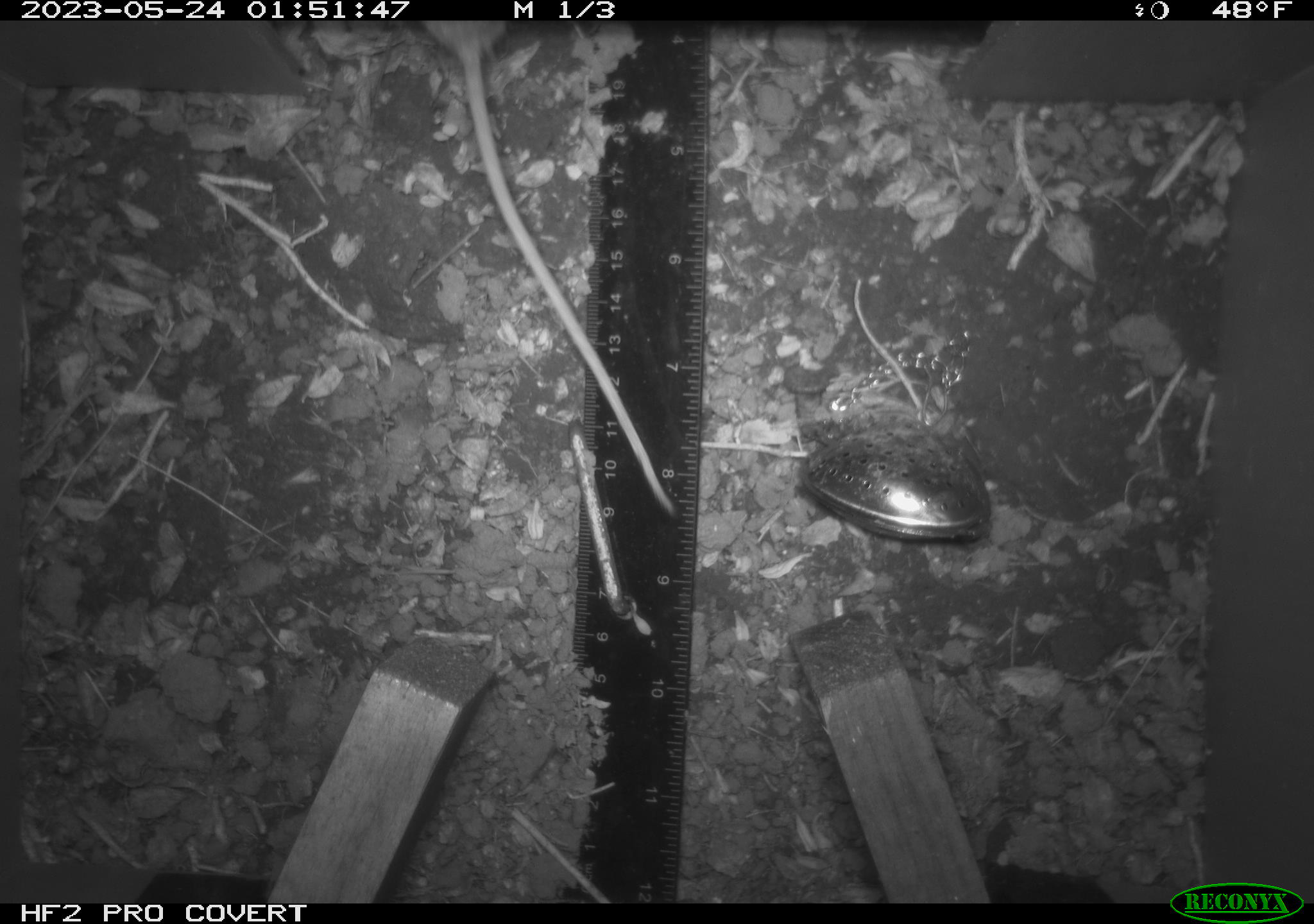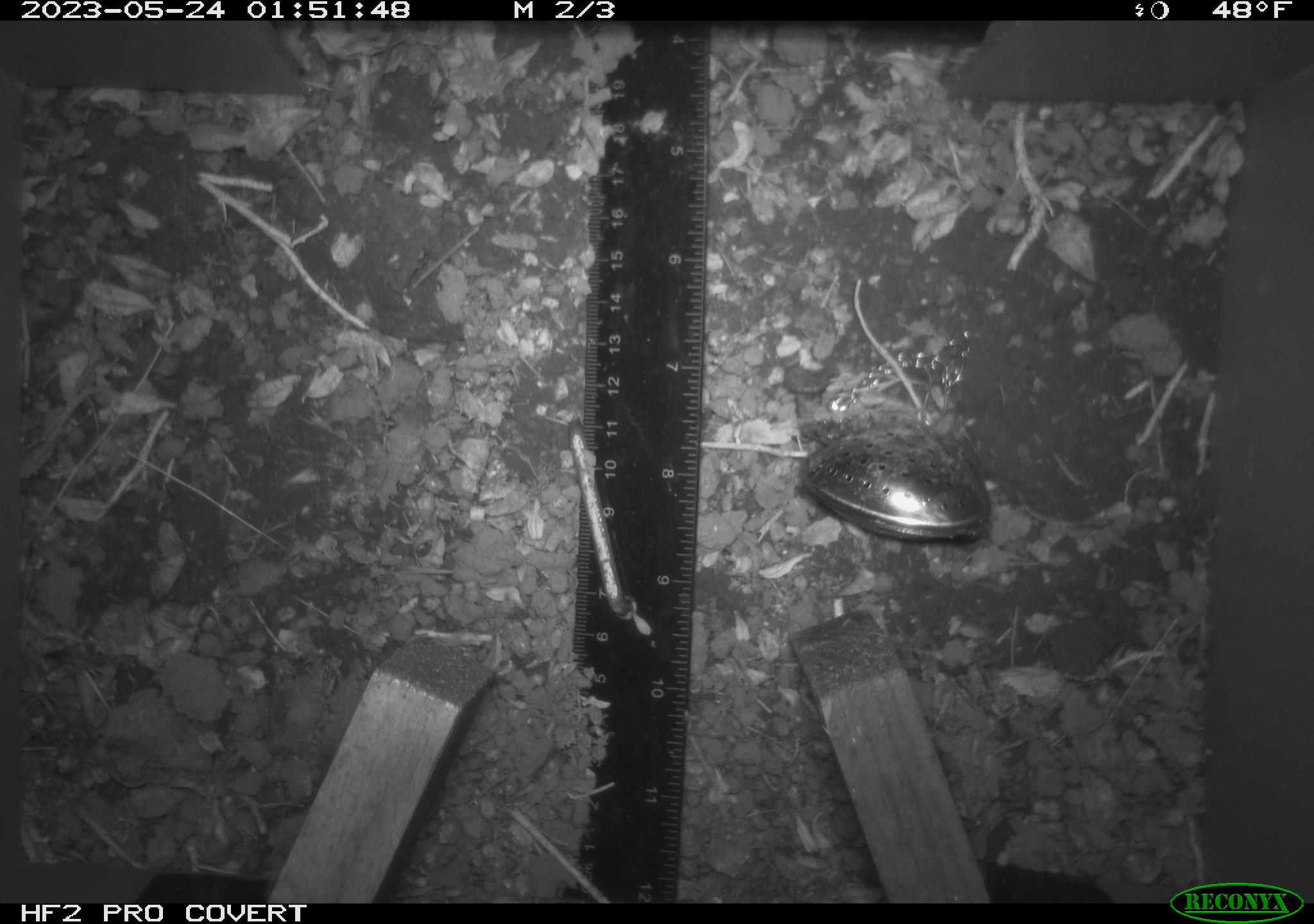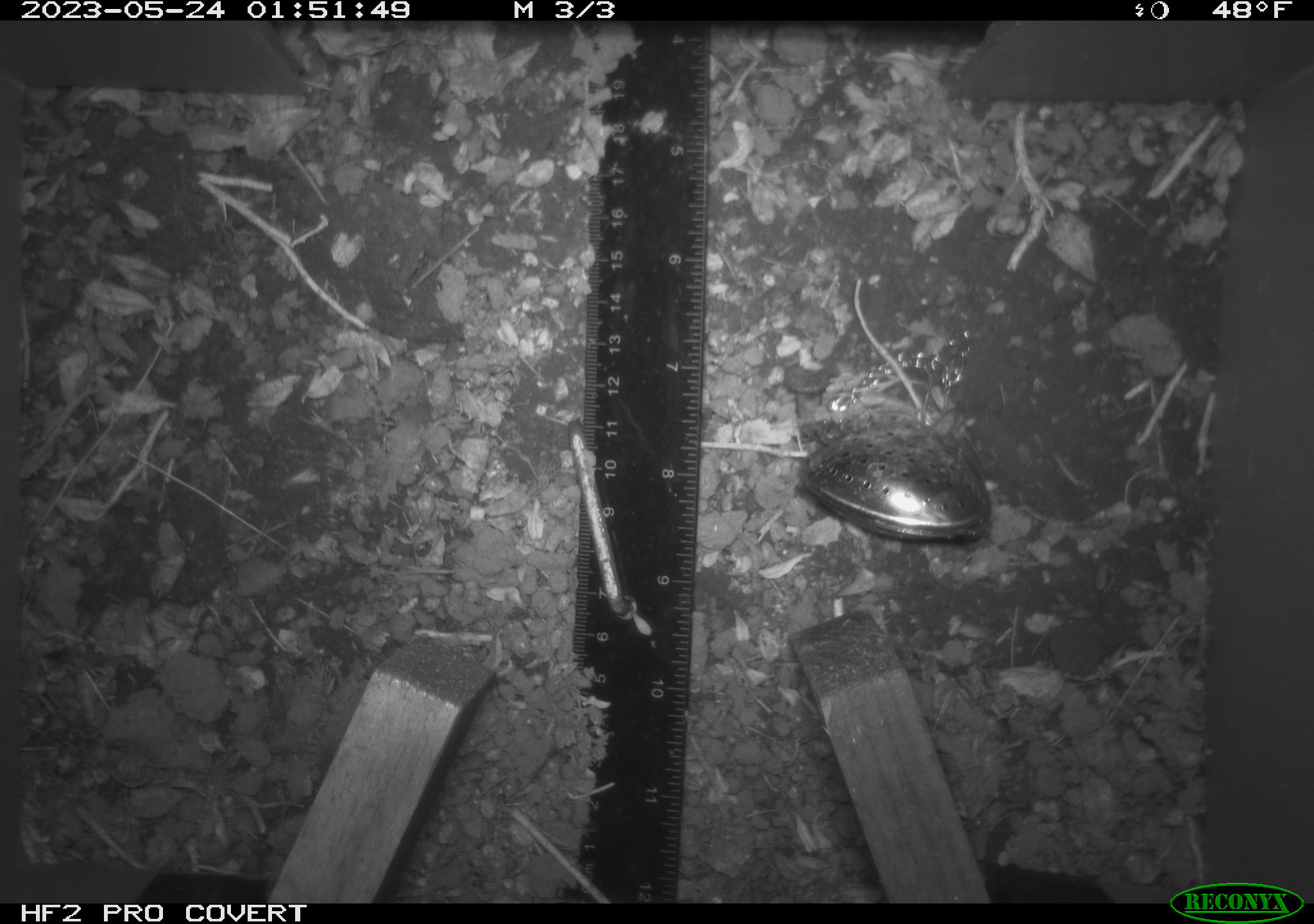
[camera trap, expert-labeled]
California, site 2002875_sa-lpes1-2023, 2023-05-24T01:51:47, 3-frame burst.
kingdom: Animalia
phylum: Chordata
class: Mammalia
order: Rodentia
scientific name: Rodentia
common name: mouse species